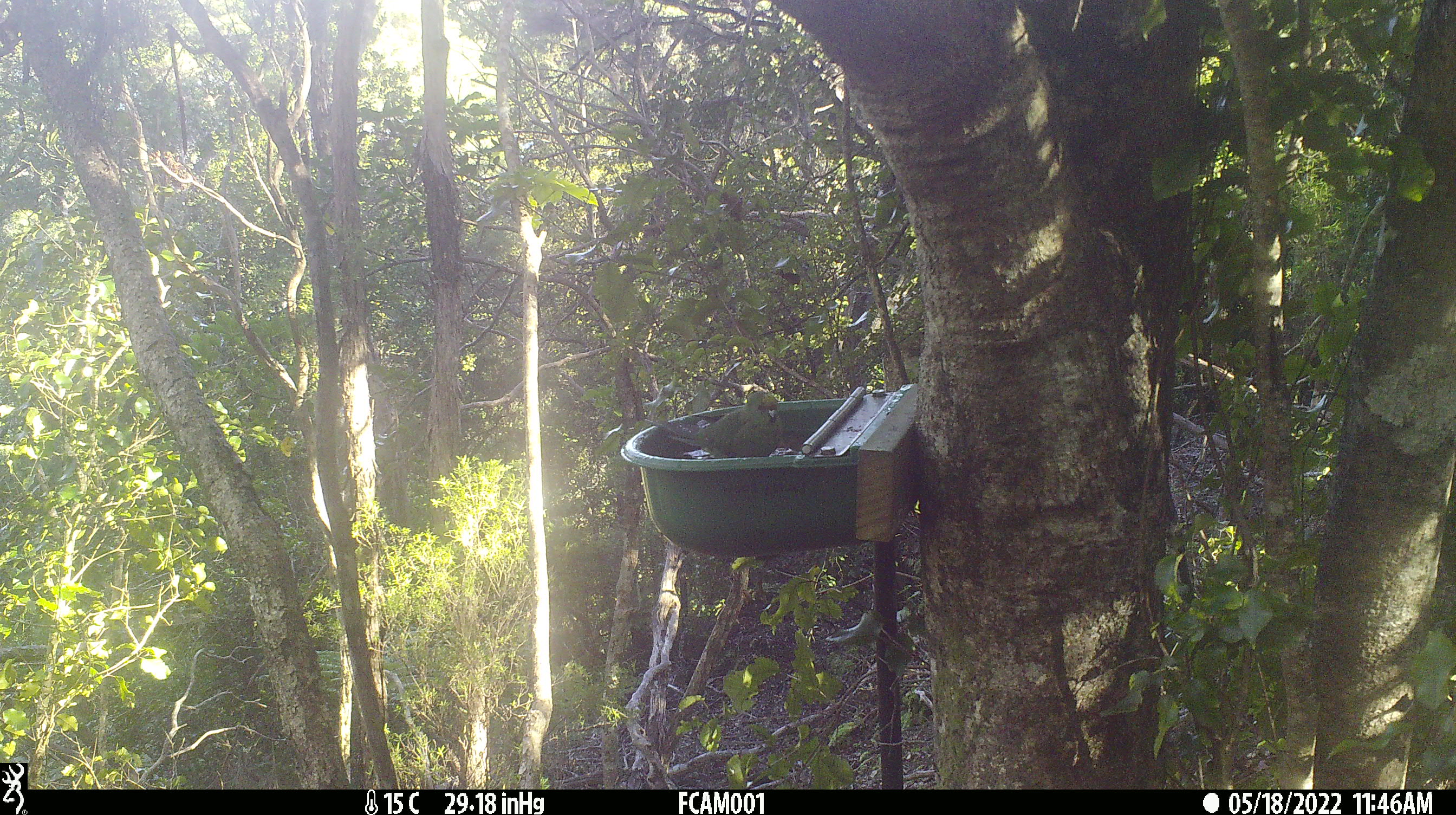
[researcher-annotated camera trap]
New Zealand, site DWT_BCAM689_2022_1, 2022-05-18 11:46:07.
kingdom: Animalia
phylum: Chordata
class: Aves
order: Psittaciformes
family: Psittaculidae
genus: Cyanoramphus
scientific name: Cyanoramphus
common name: parakeet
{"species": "parakeet (Cyanoramphus)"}